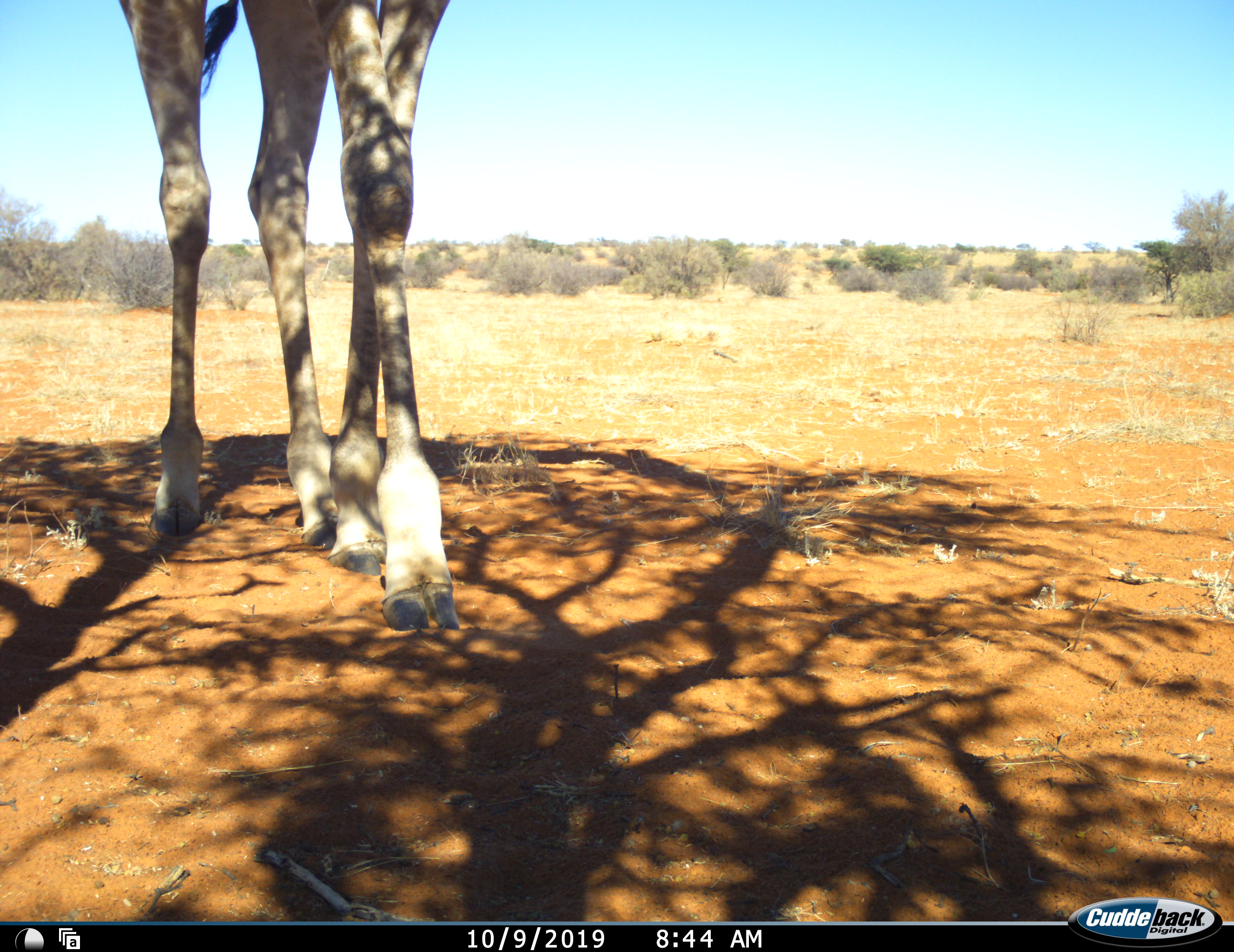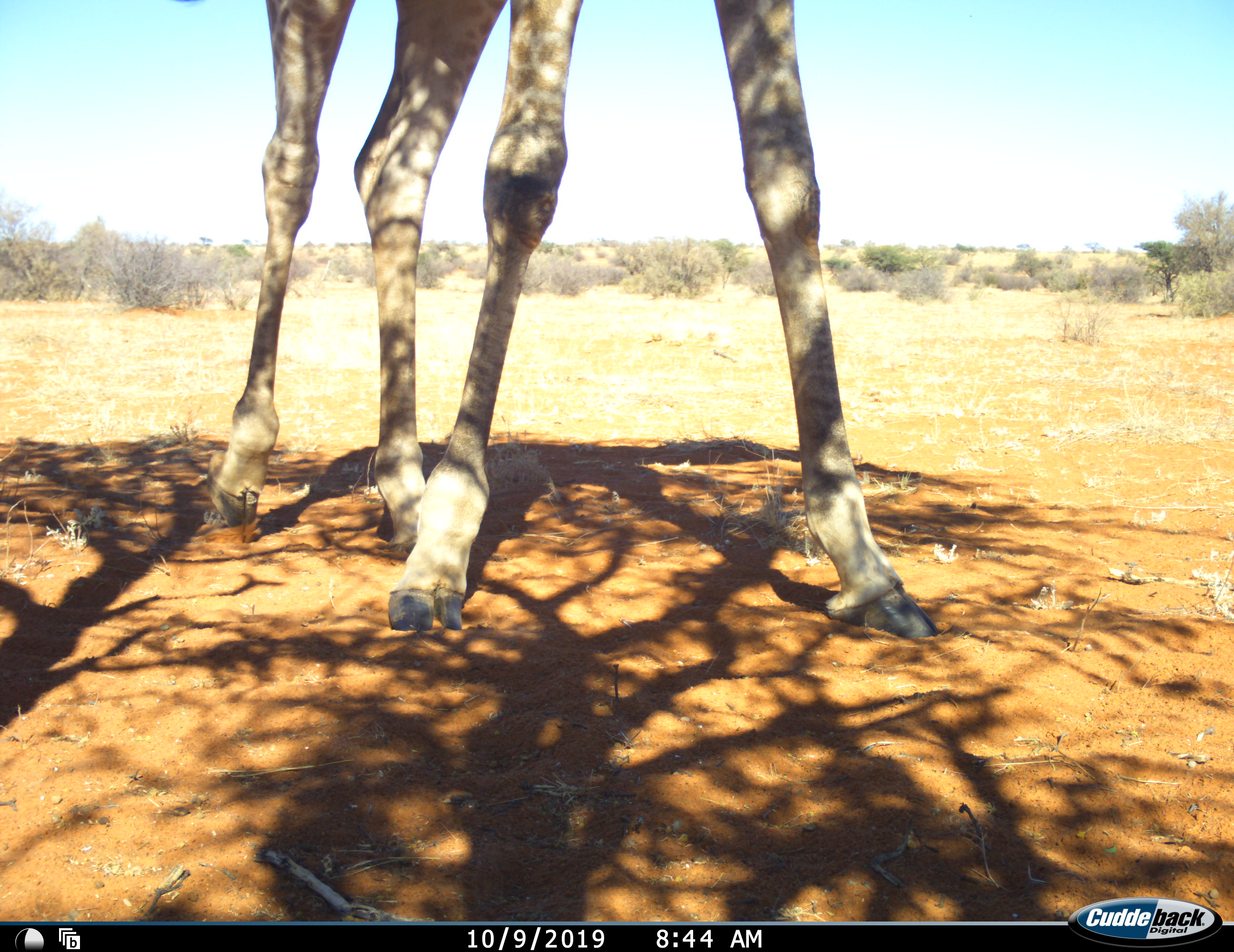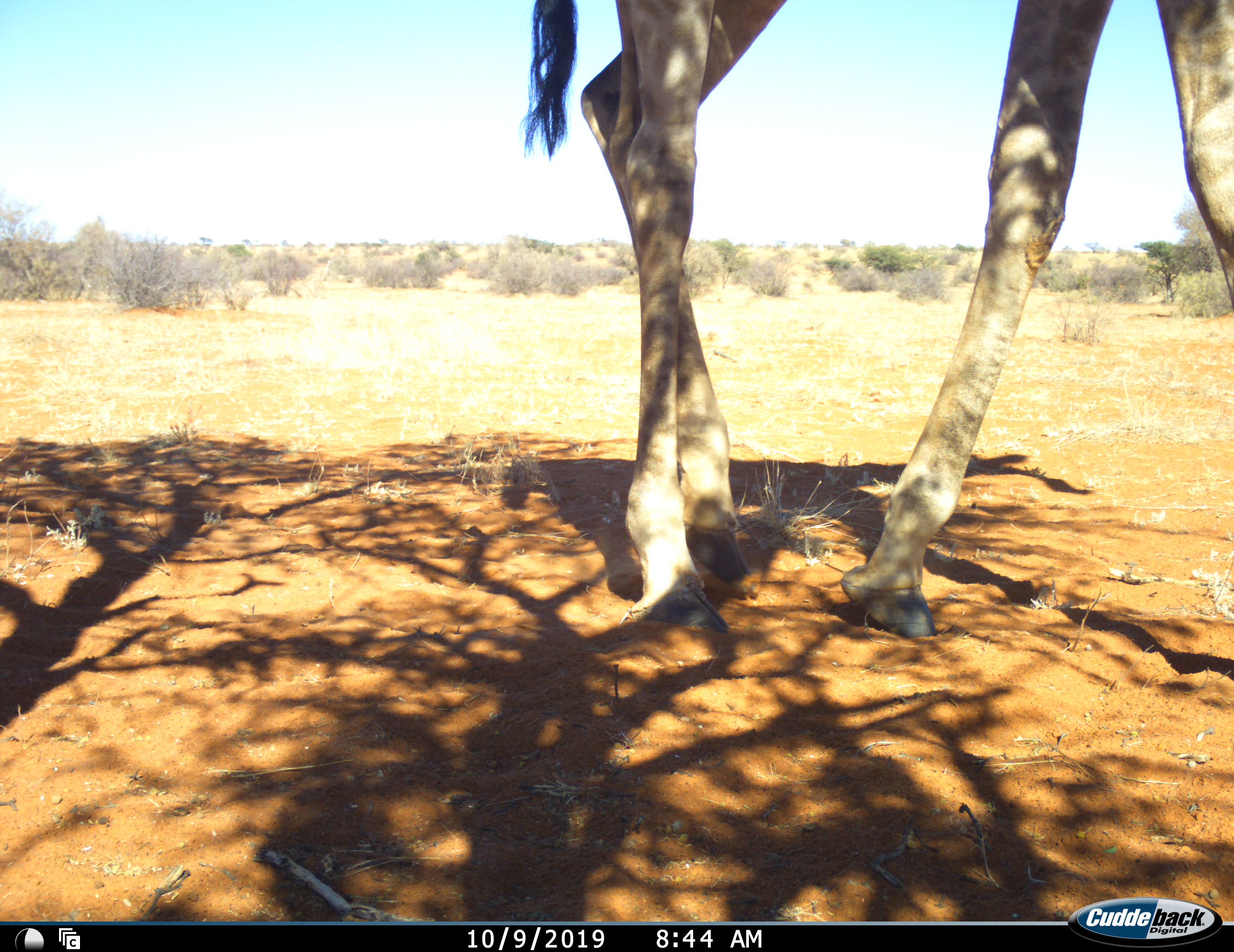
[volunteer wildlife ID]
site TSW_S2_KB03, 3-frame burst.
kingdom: Animalia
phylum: Chordata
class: Mammalia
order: Artiodactyla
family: Giraffidae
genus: Giraffa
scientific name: Giraffa camelopardalis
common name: giraffe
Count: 1.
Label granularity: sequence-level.